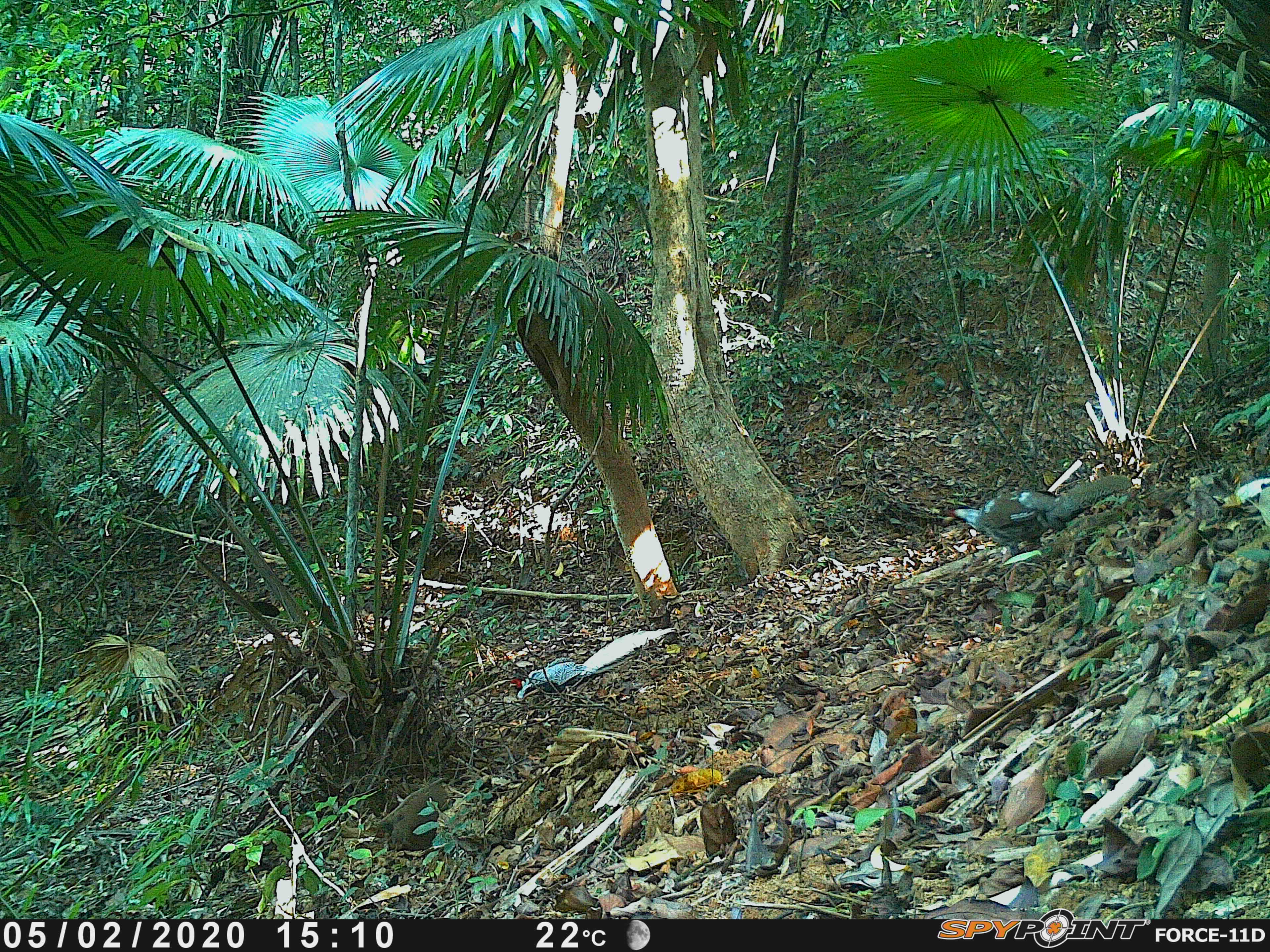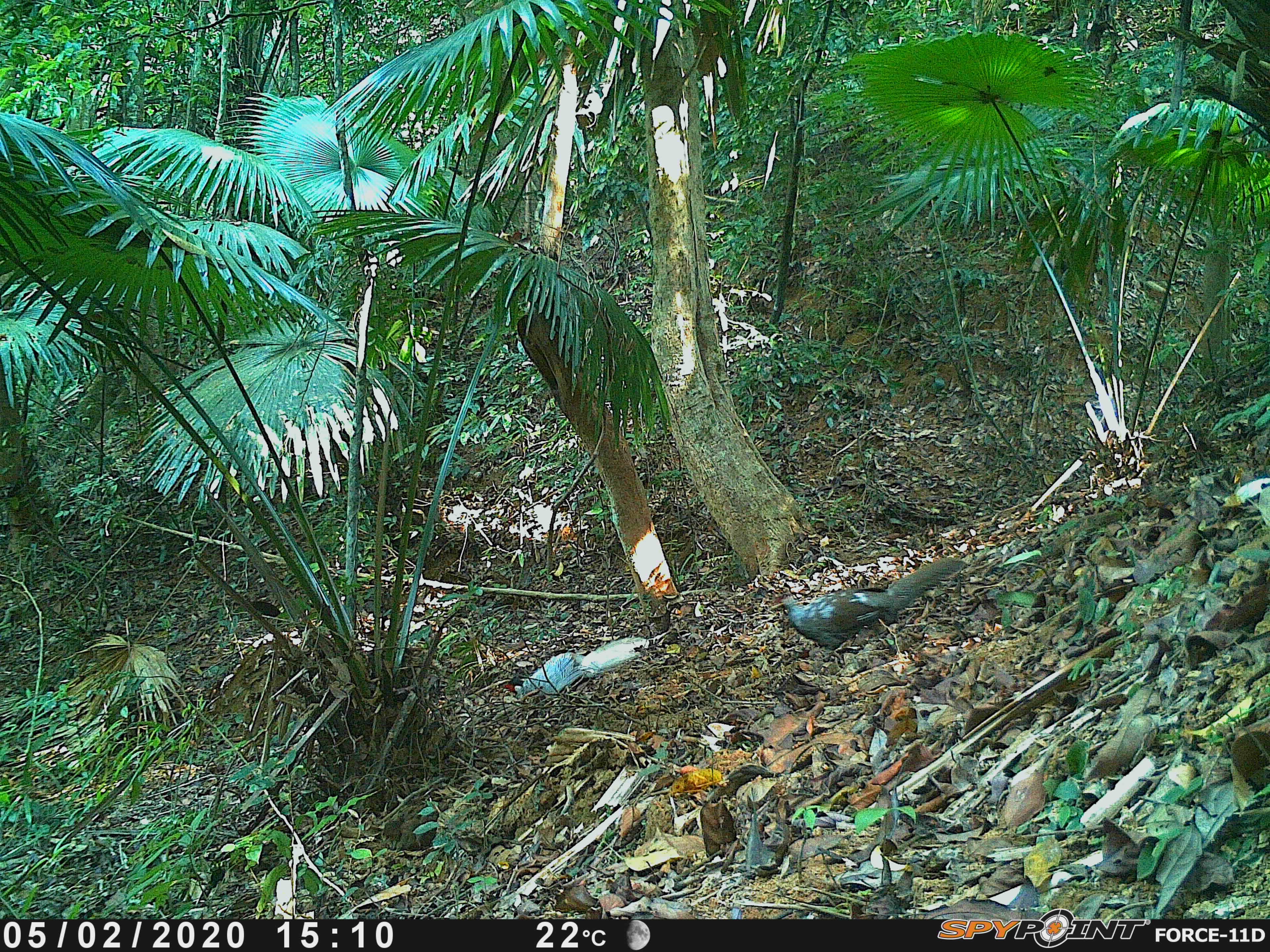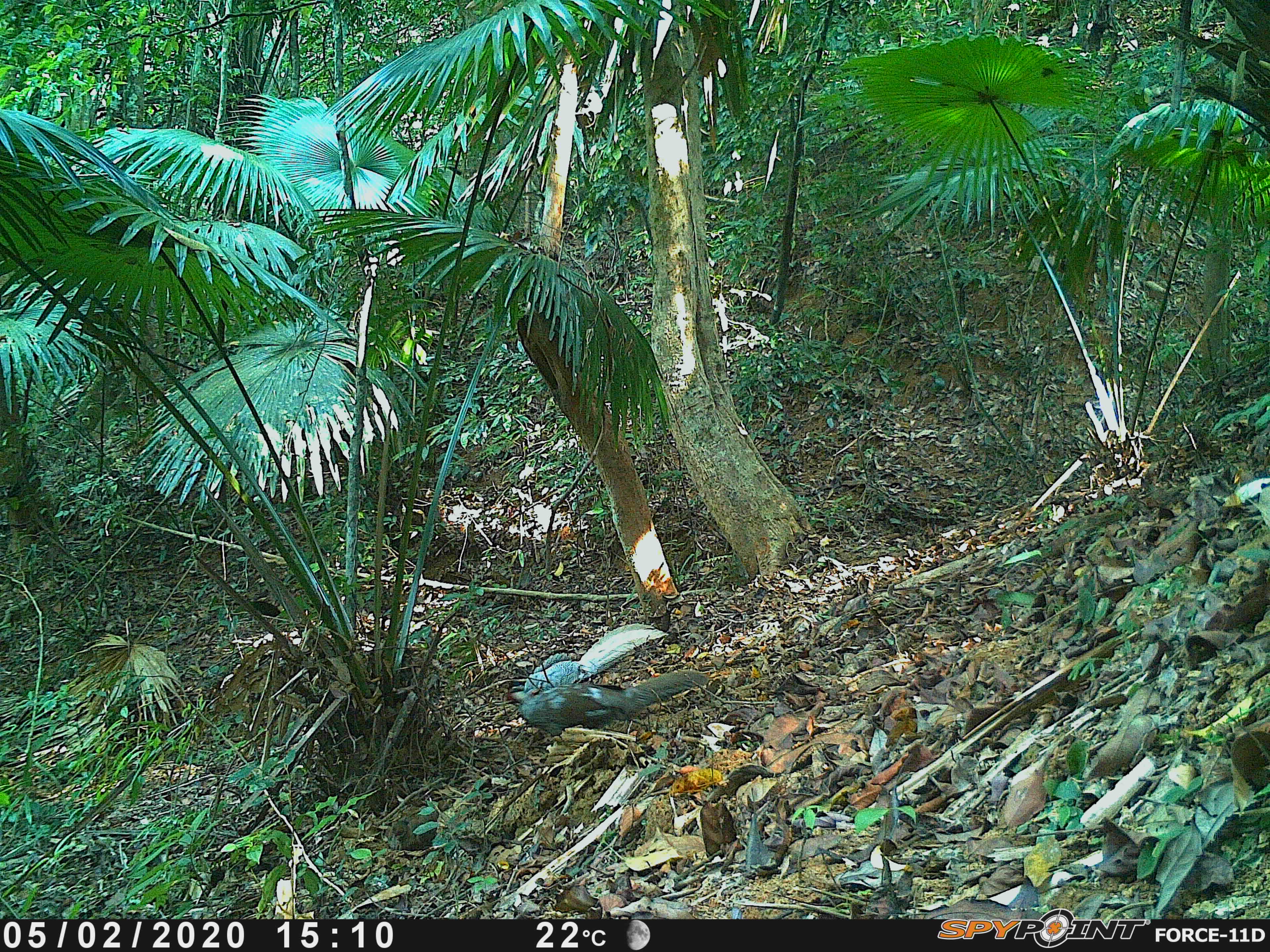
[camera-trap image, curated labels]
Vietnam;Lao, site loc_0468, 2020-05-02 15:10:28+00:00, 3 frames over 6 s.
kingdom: Animalia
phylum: Chordata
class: Aves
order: Galliformes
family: Phasianidae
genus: Lophura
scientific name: Lophura nycthemera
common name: silver pheasant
Silver pheasant (Lophura nycthemera). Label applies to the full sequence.